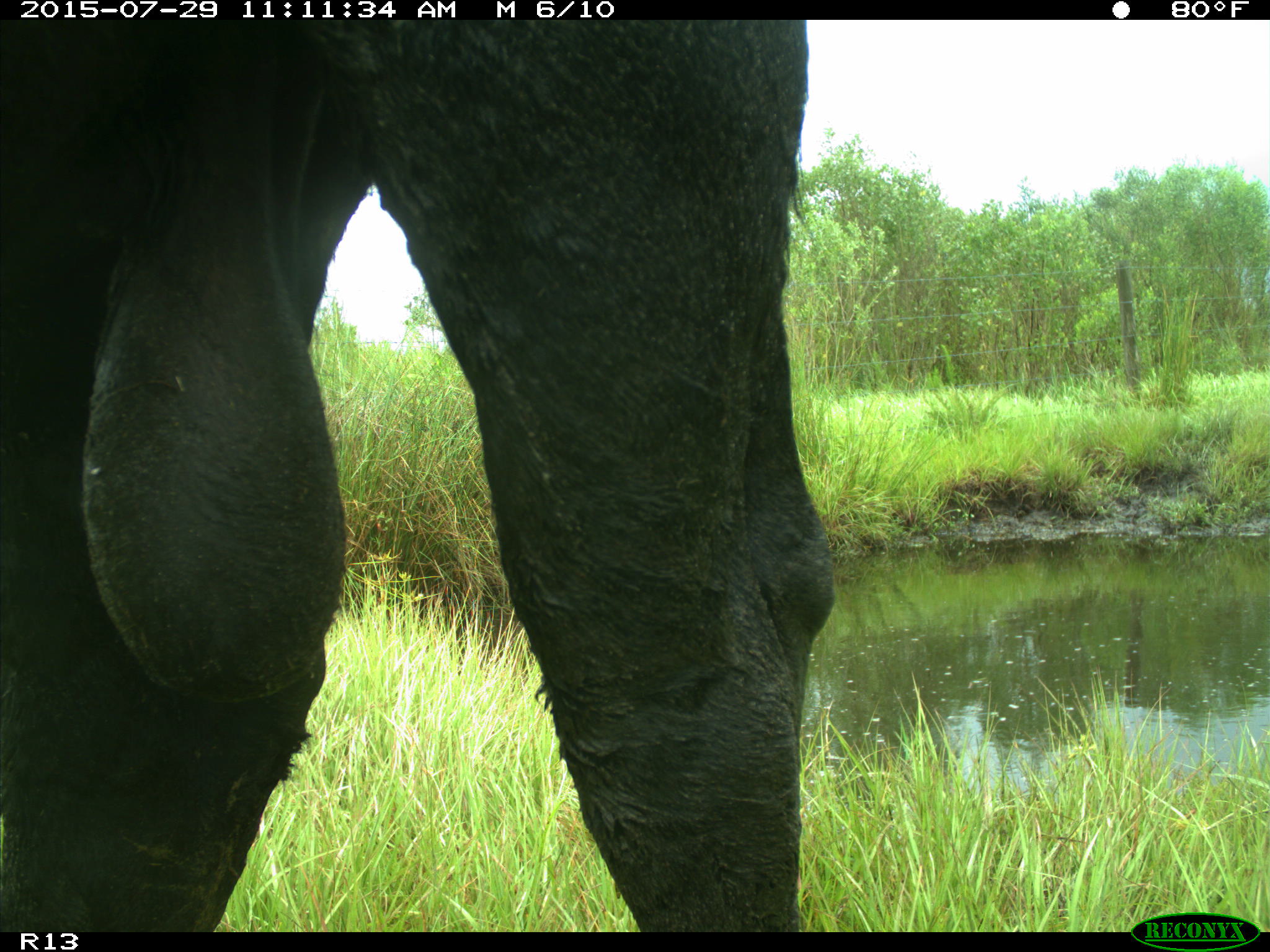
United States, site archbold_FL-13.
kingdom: Animalia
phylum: Chordata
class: Mammalia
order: Artiodactyla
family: Bovidae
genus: Bos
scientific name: Bos taurus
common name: domestic cow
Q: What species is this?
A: Bos taurus (domestic cow).